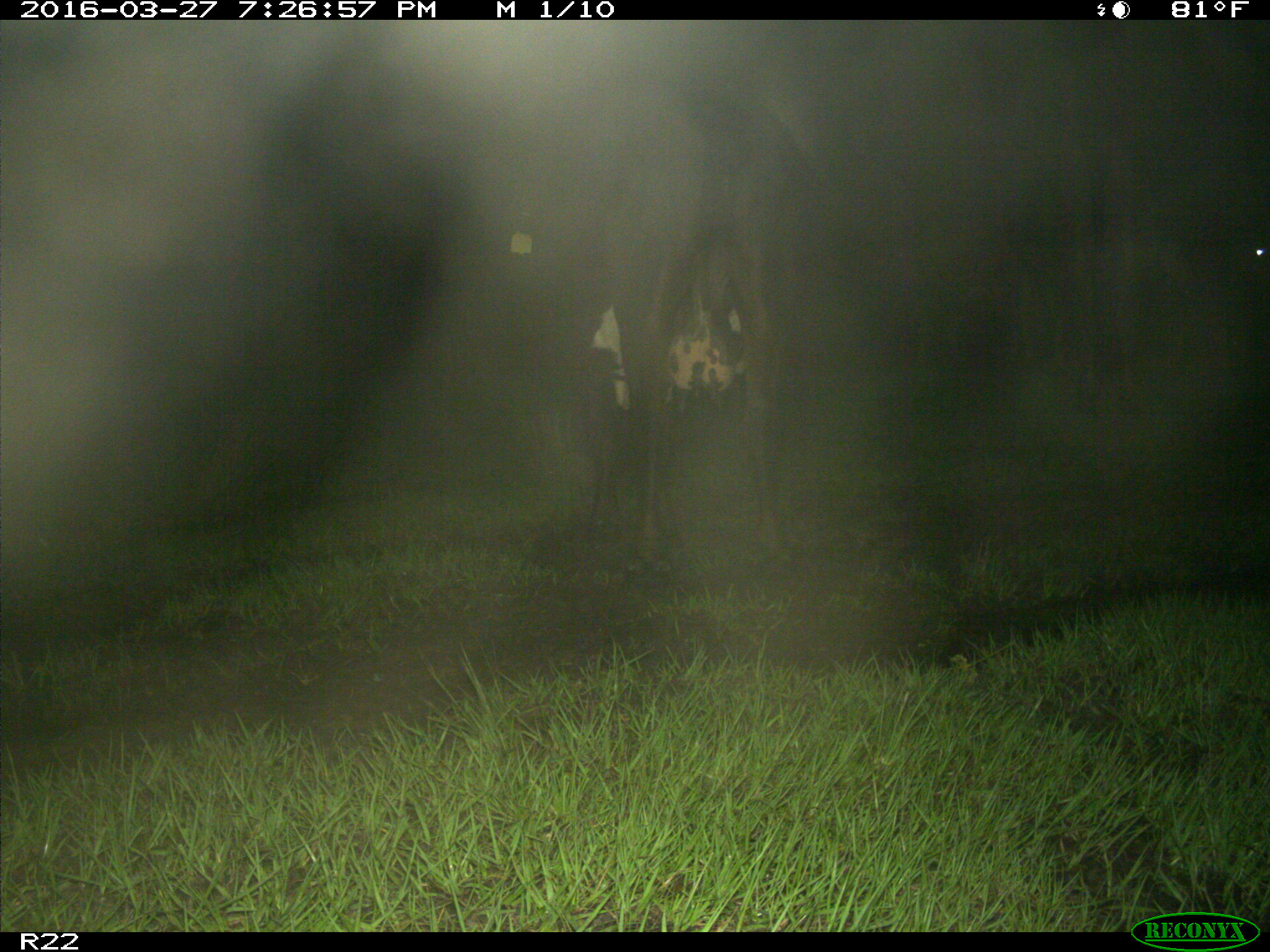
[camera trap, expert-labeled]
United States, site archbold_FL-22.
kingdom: Animalia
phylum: Chordata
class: Mammalia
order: Artiodactyla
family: Bovidae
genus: Bos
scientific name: Bos taurus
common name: domestic cow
Bos taurus (domestic cow).